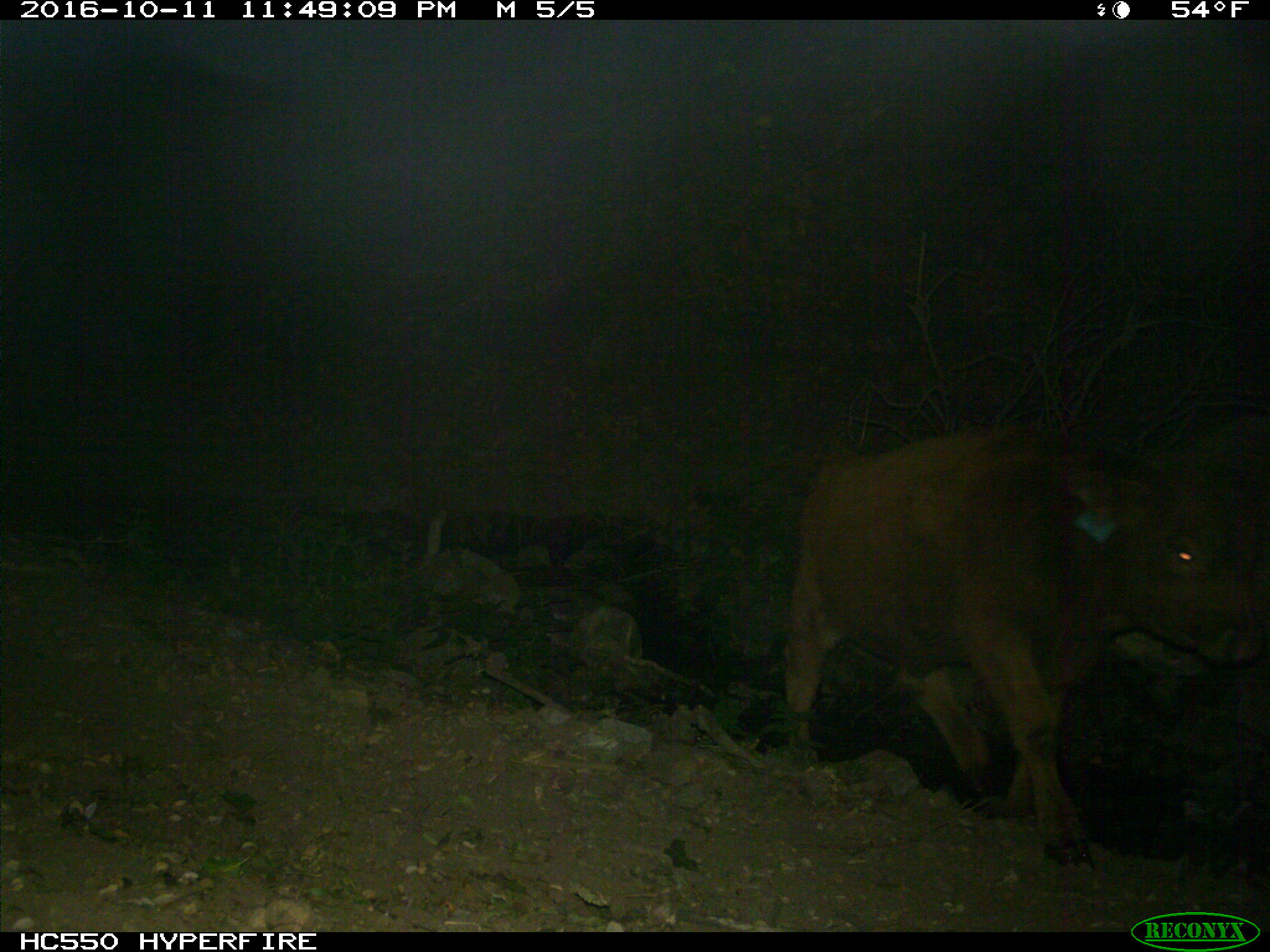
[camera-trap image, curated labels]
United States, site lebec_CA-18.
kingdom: Animalia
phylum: Chordata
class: Mammalia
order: Artiodactyla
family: Bovidae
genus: Bos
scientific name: Bos taurus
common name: domestic cow